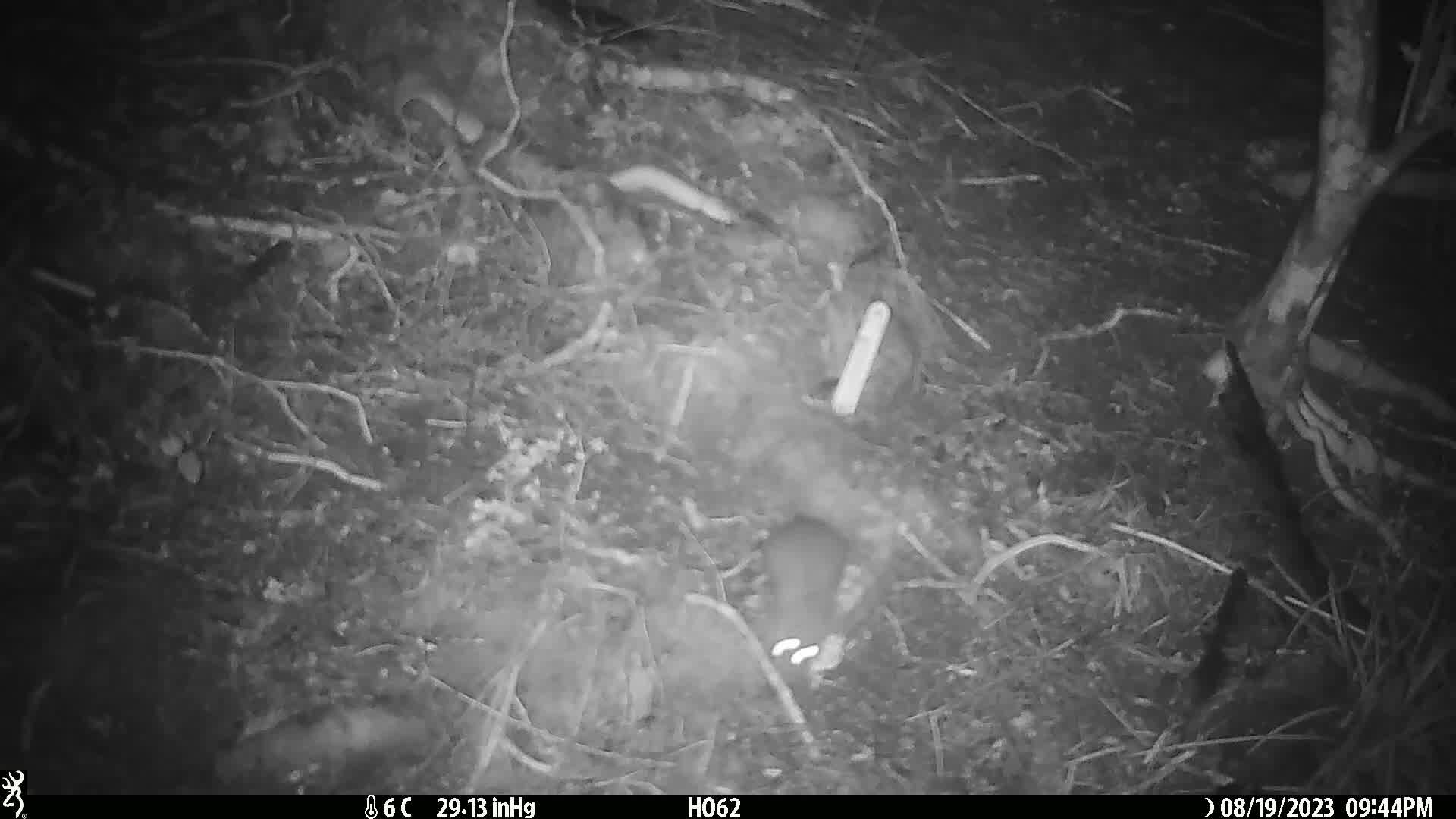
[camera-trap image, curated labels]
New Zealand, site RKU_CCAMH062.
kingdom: Animalia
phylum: Chordata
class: Mammalia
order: Rodentia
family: Muridae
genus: Rattus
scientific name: Rattus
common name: rat